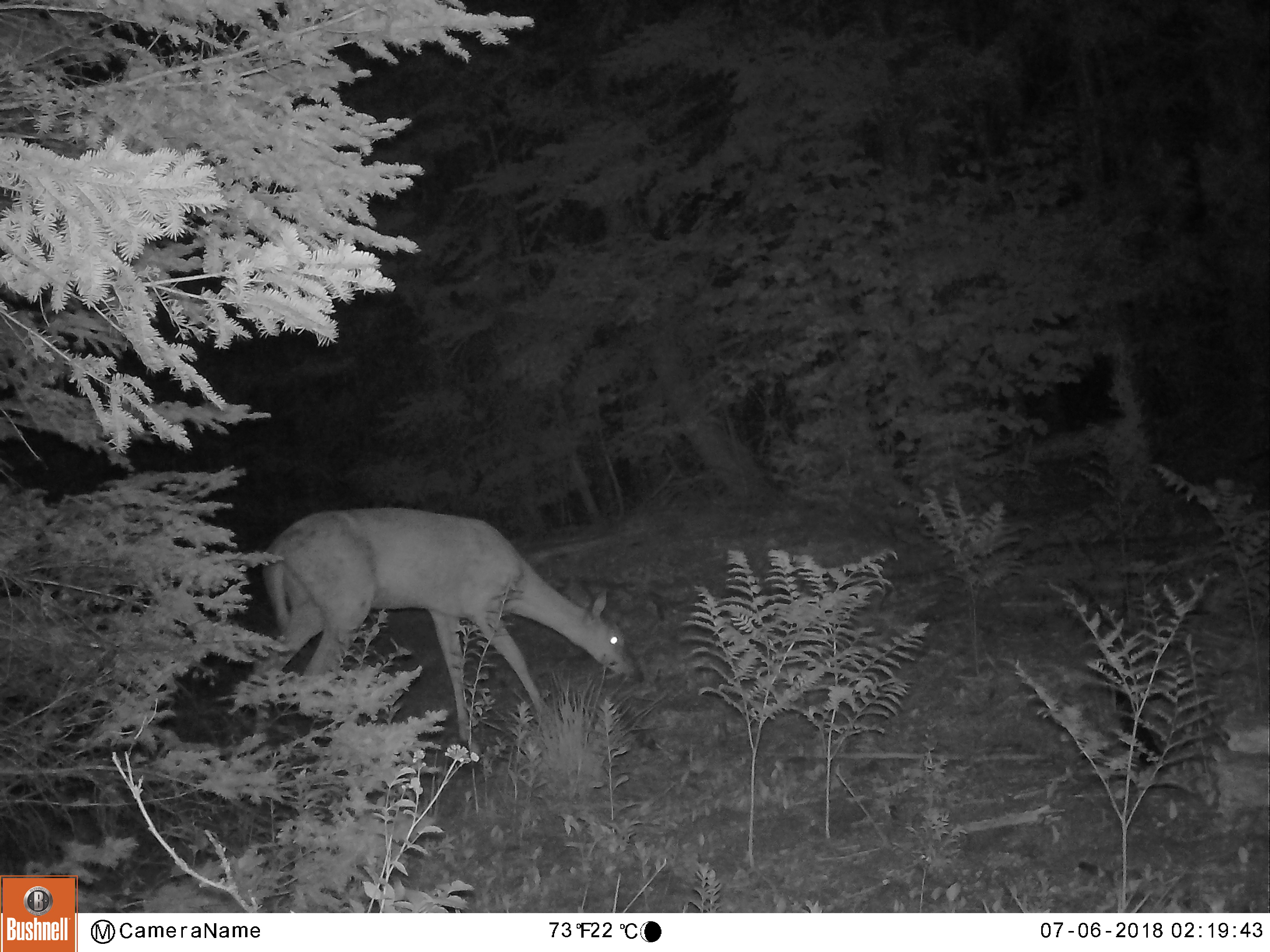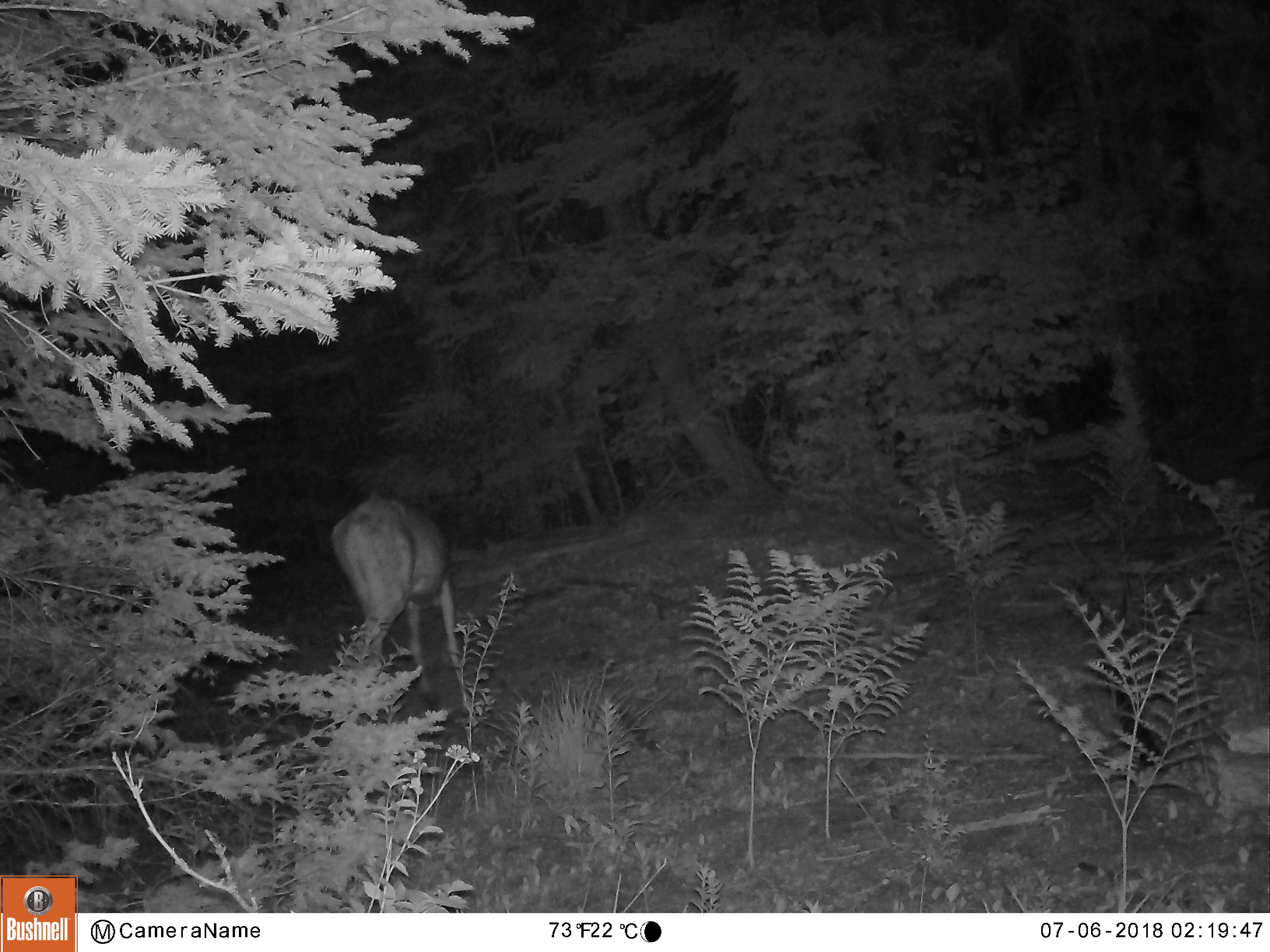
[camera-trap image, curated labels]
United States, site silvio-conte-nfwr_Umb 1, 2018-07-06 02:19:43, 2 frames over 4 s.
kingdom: Animalia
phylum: Chordata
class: Mammalia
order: Artiodactyla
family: Cervidae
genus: Odocoileus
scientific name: Odocoileus virginianus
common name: white-tailed deer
White-tailed deer (Odocoileus virginianus).